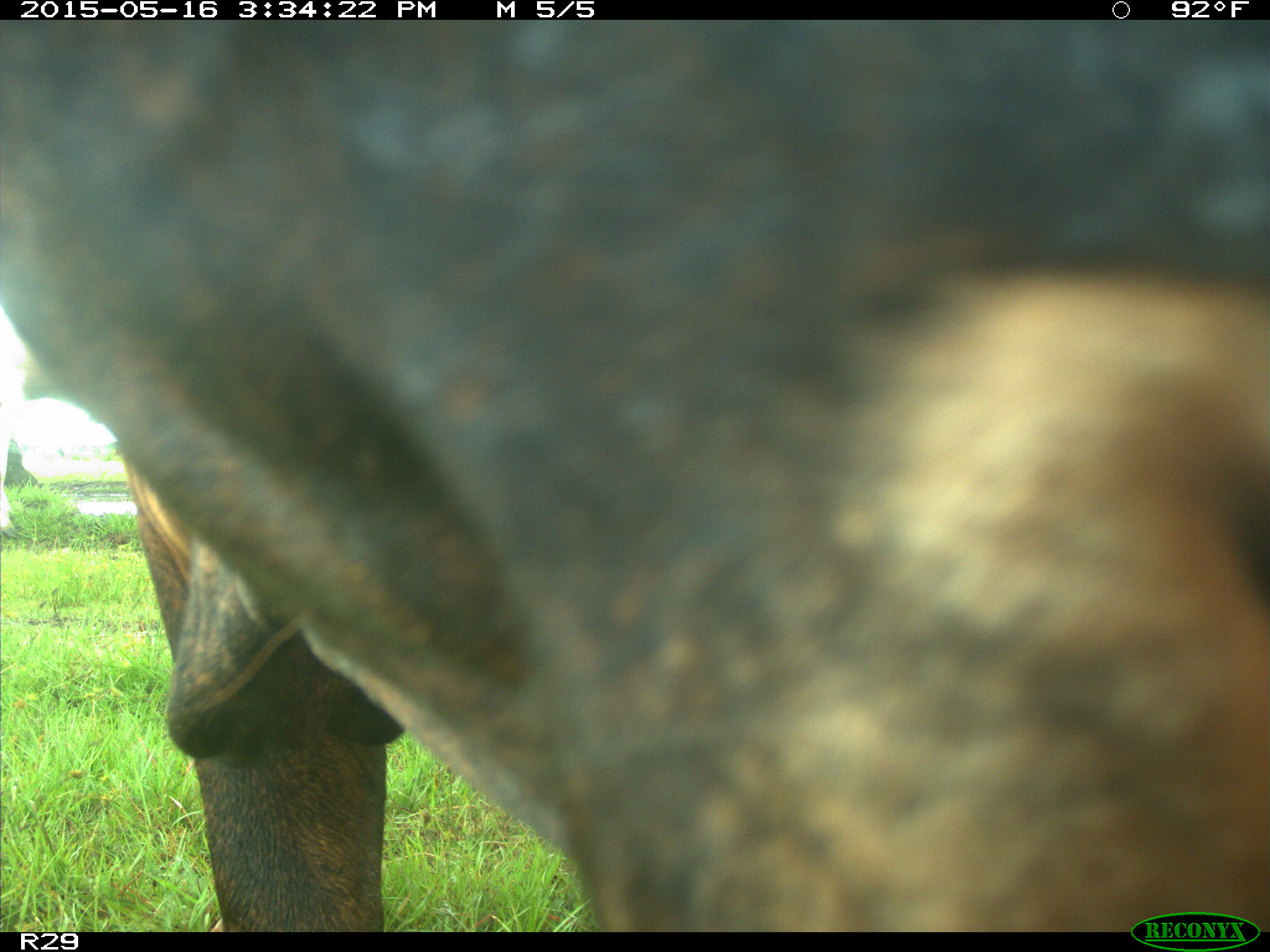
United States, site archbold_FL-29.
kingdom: Animalia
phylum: Chordata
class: Mammalia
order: Artiodactyla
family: Bovidae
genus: Bos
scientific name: Bos taurus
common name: domestic cow